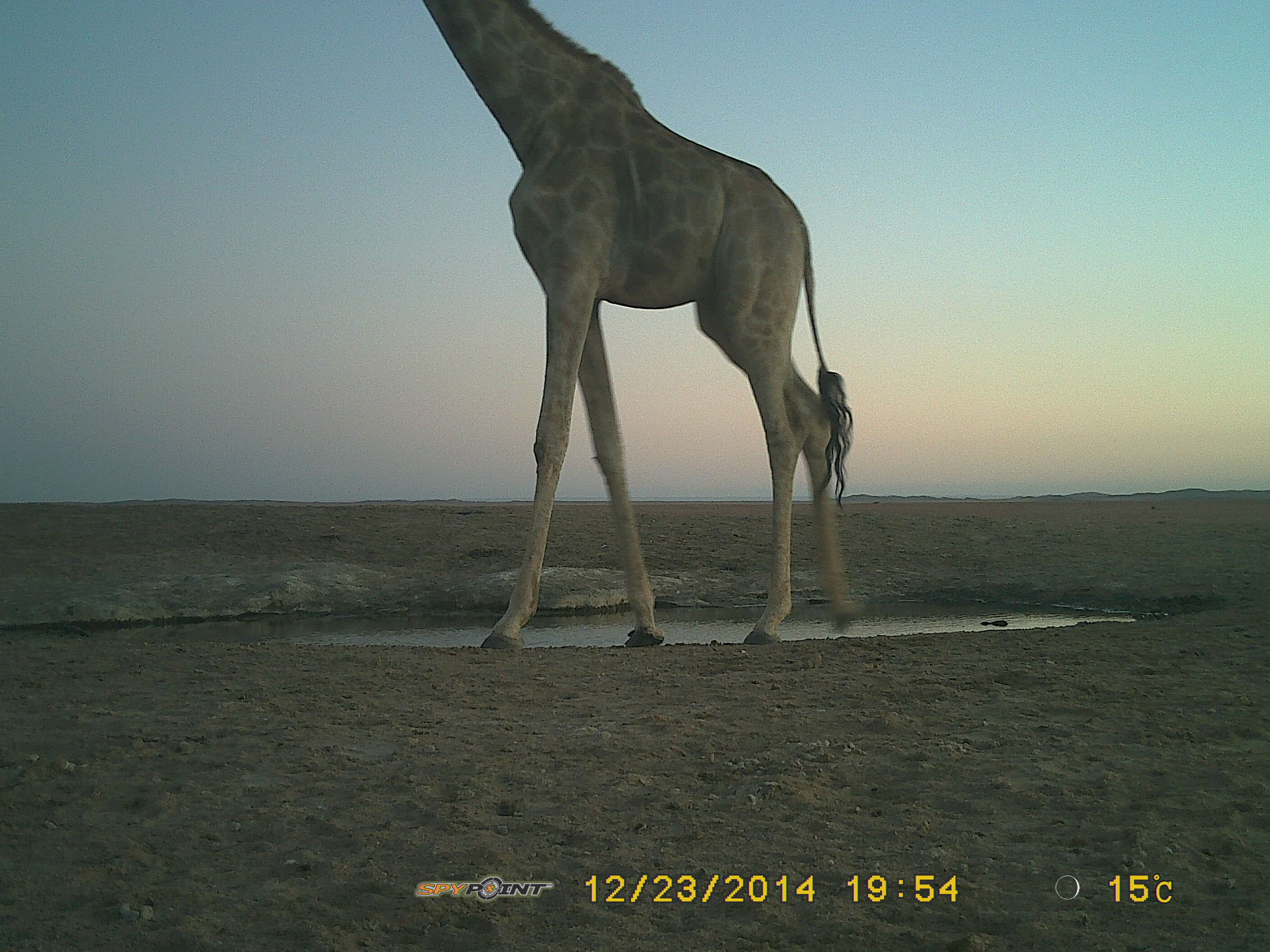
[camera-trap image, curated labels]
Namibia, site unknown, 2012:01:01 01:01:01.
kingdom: Animalia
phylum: Chordata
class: Mammalia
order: Artiodactyla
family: Giraffidae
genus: Giraffa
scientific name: Giraffa camelopardalis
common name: giraffe